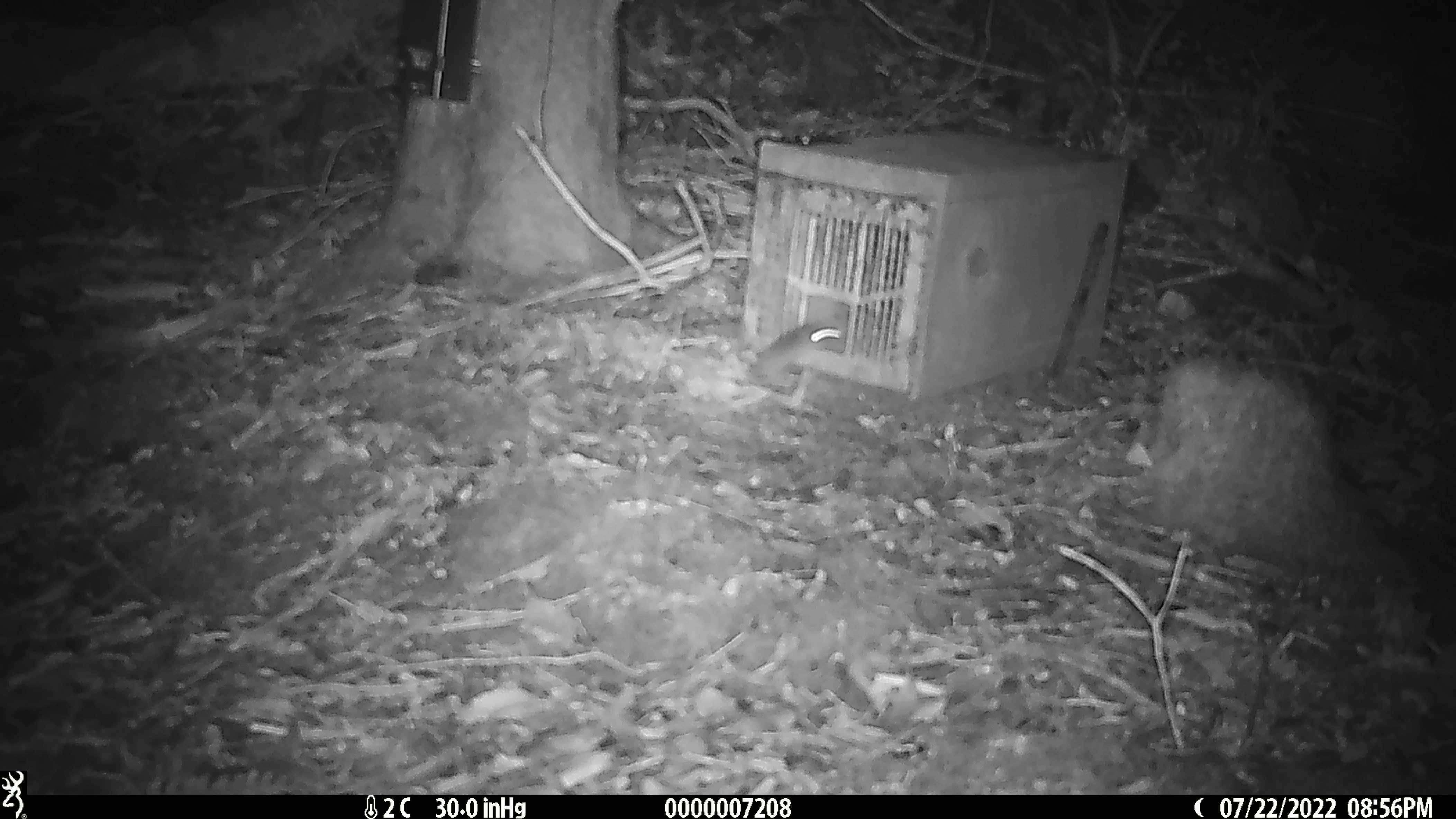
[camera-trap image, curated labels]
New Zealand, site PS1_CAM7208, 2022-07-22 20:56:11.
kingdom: Animalia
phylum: Chordata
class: Mammalia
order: Rodentia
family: Muridae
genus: Mus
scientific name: Mus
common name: mouse